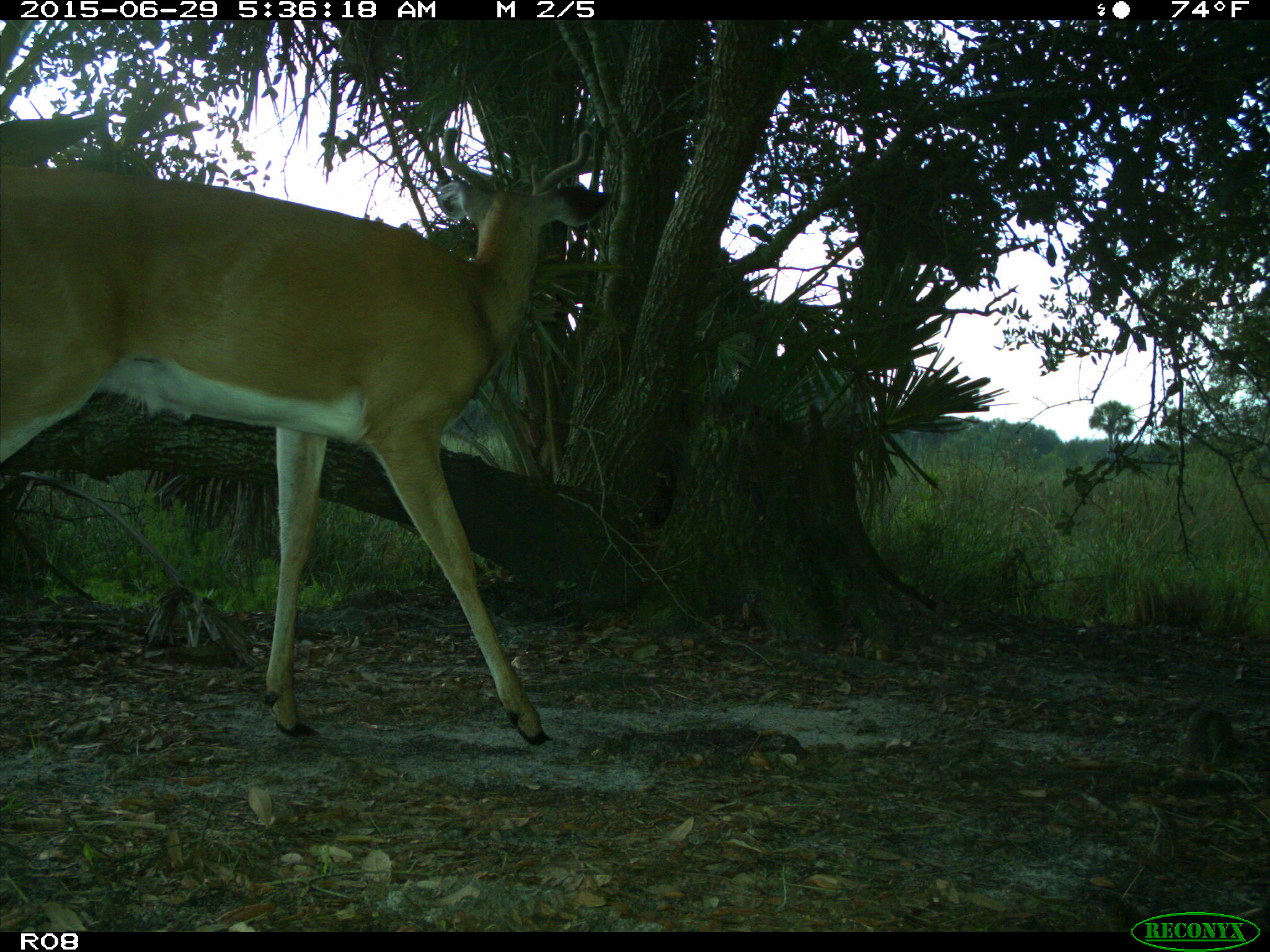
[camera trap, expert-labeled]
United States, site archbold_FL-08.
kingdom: Animalia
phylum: Chordata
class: Mammalia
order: Artiodactyla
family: Cervidae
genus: Odocoileus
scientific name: Odocoileus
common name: deer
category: unidentified deer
Unidentified deer (deer) (Odocoileus).